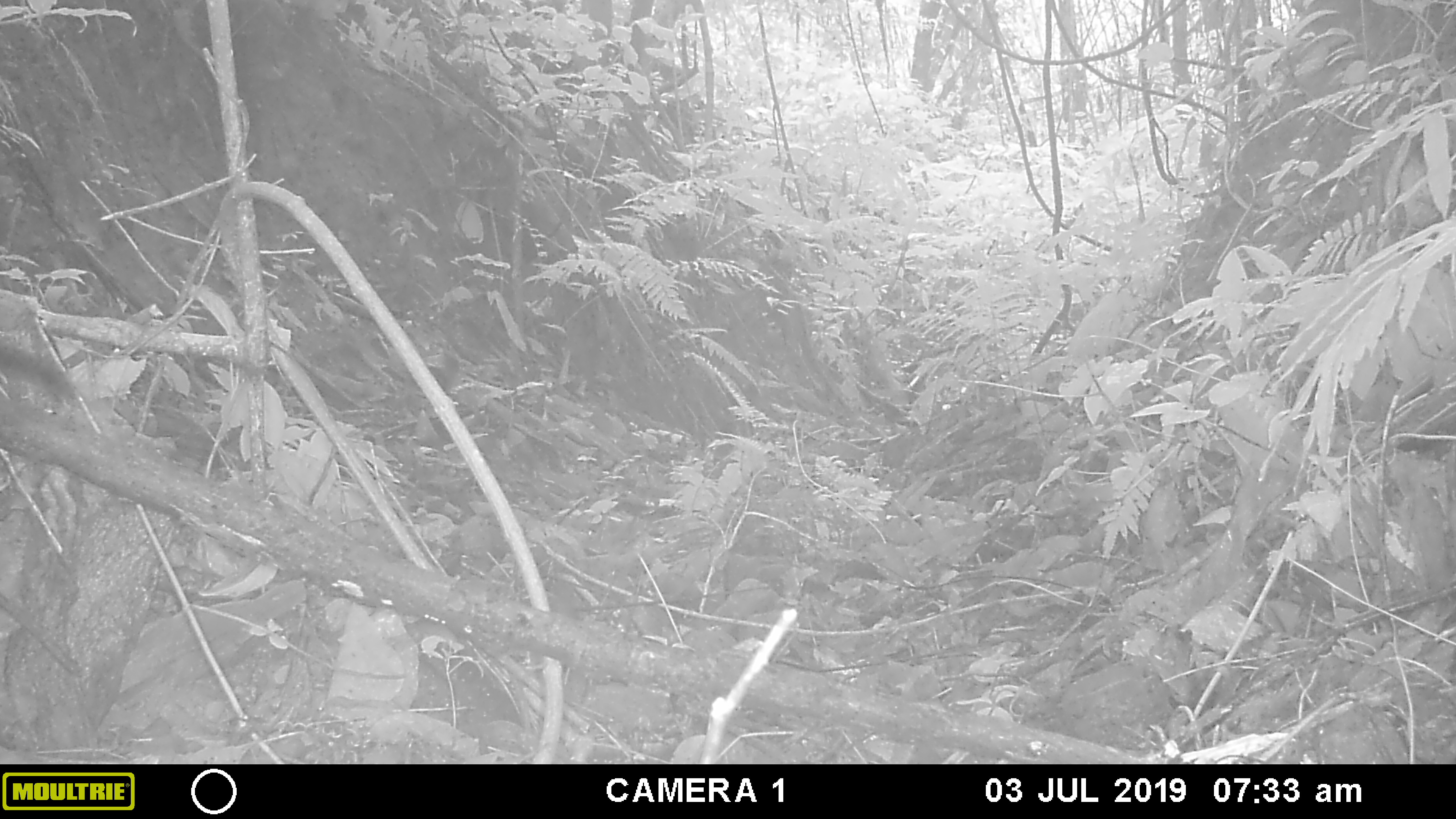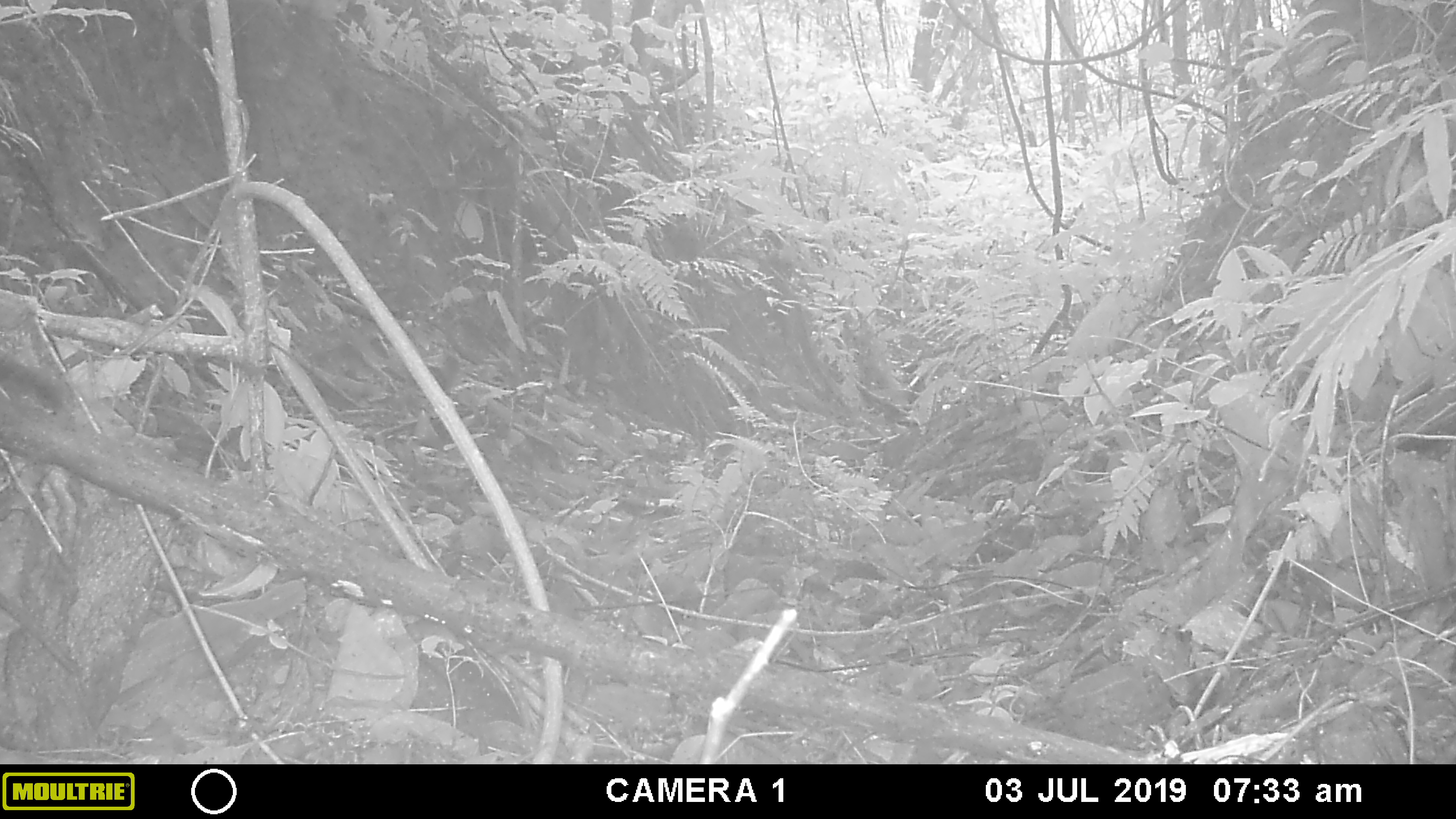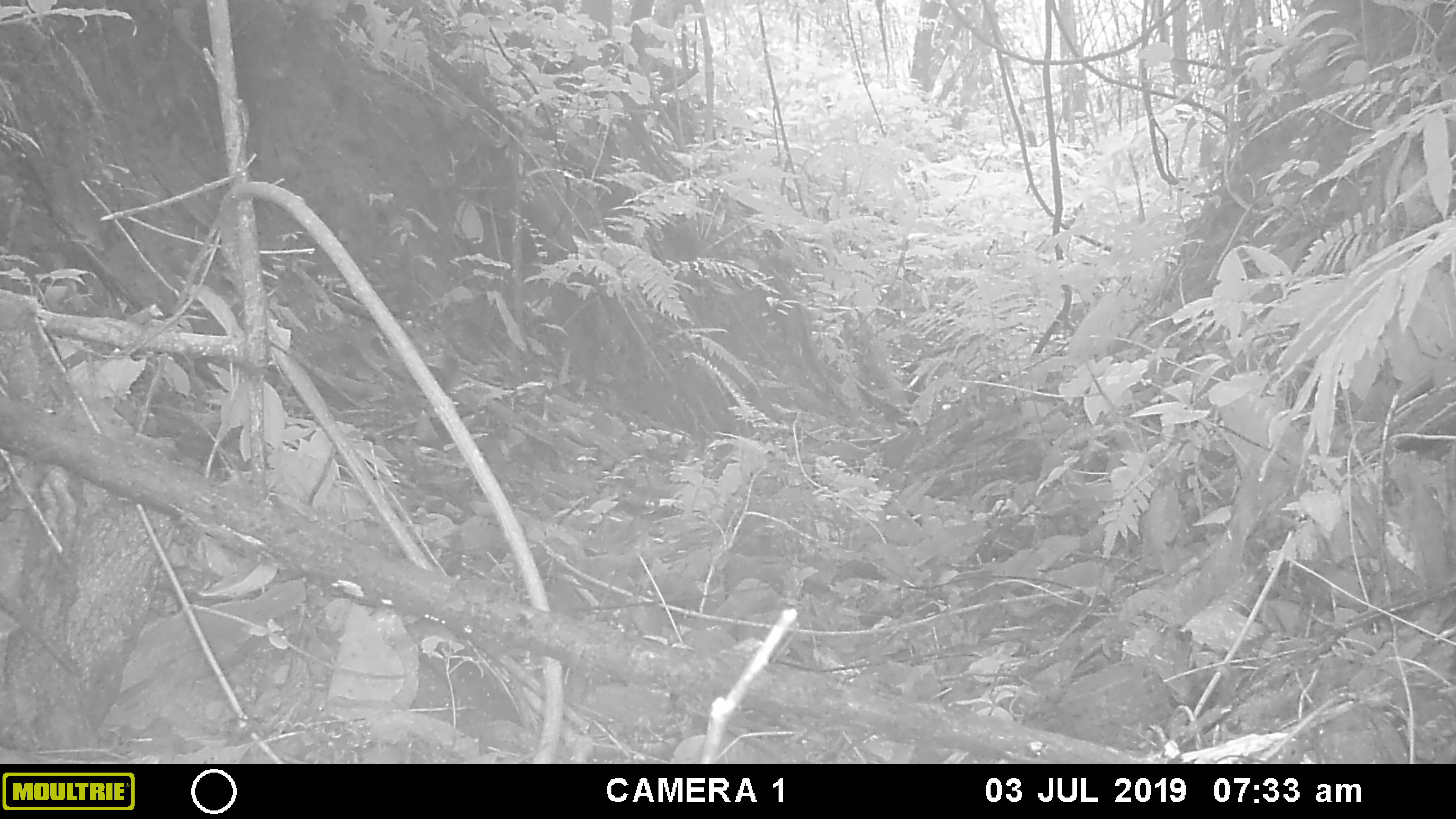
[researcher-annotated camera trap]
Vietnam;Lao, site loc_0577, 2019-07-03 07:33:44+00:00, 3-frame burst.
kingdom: Animalia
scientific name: Animalia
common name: animal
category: unidentified animal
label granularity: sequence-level